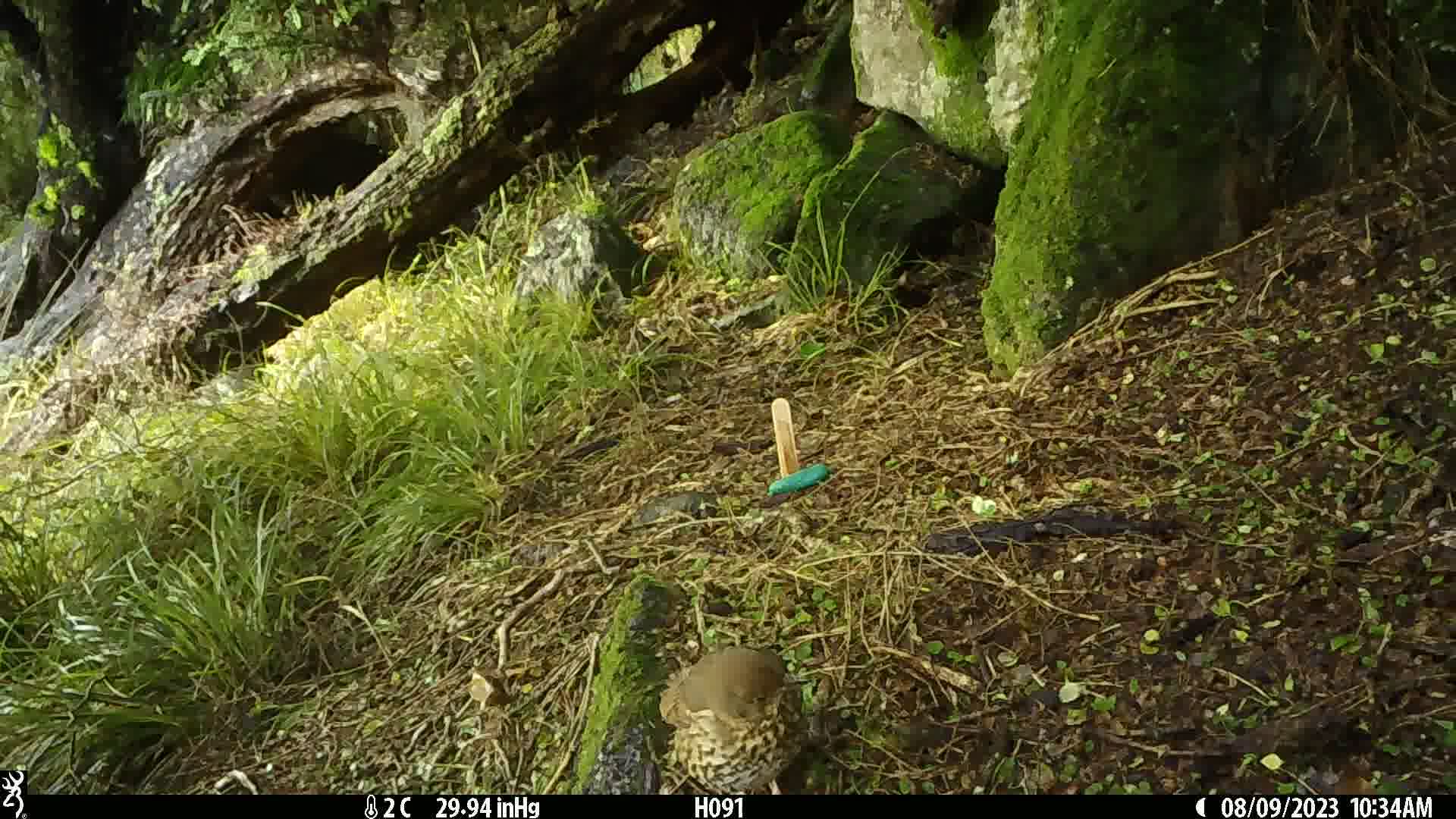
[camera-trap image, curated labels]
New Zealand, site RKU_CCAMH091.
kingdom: Animalia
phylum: Chordata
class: Aves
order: Passeriformes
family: Turdidae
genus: Turdus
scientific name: Turdus philomelos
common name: song thrush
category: thrush